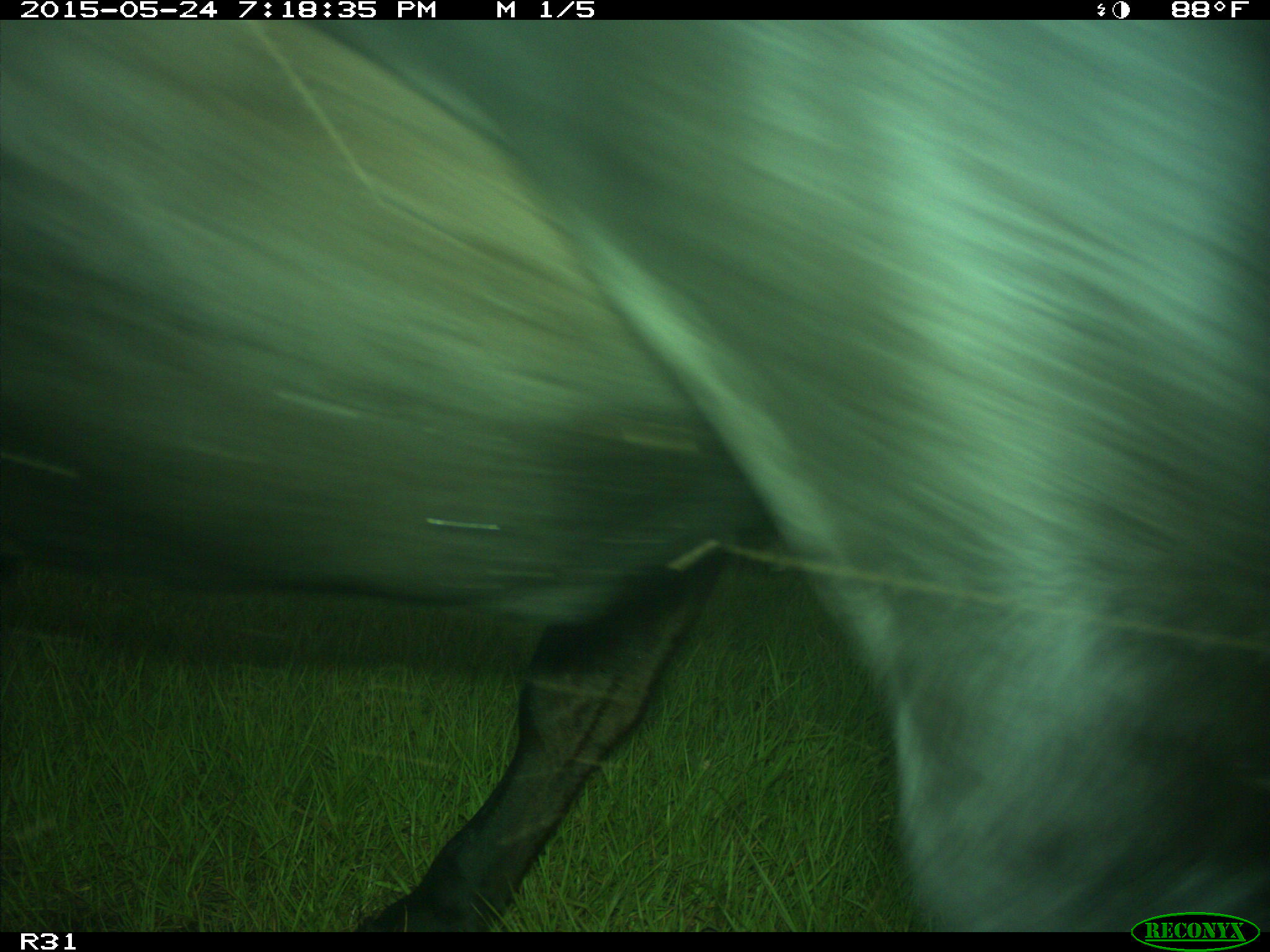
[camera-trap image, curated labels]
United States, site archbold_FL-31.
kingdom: Animalia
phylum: Chordata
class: Mammalia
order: Artiodactyla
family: Bovidae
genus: Bos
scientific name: Bos taurus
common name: domestic cow